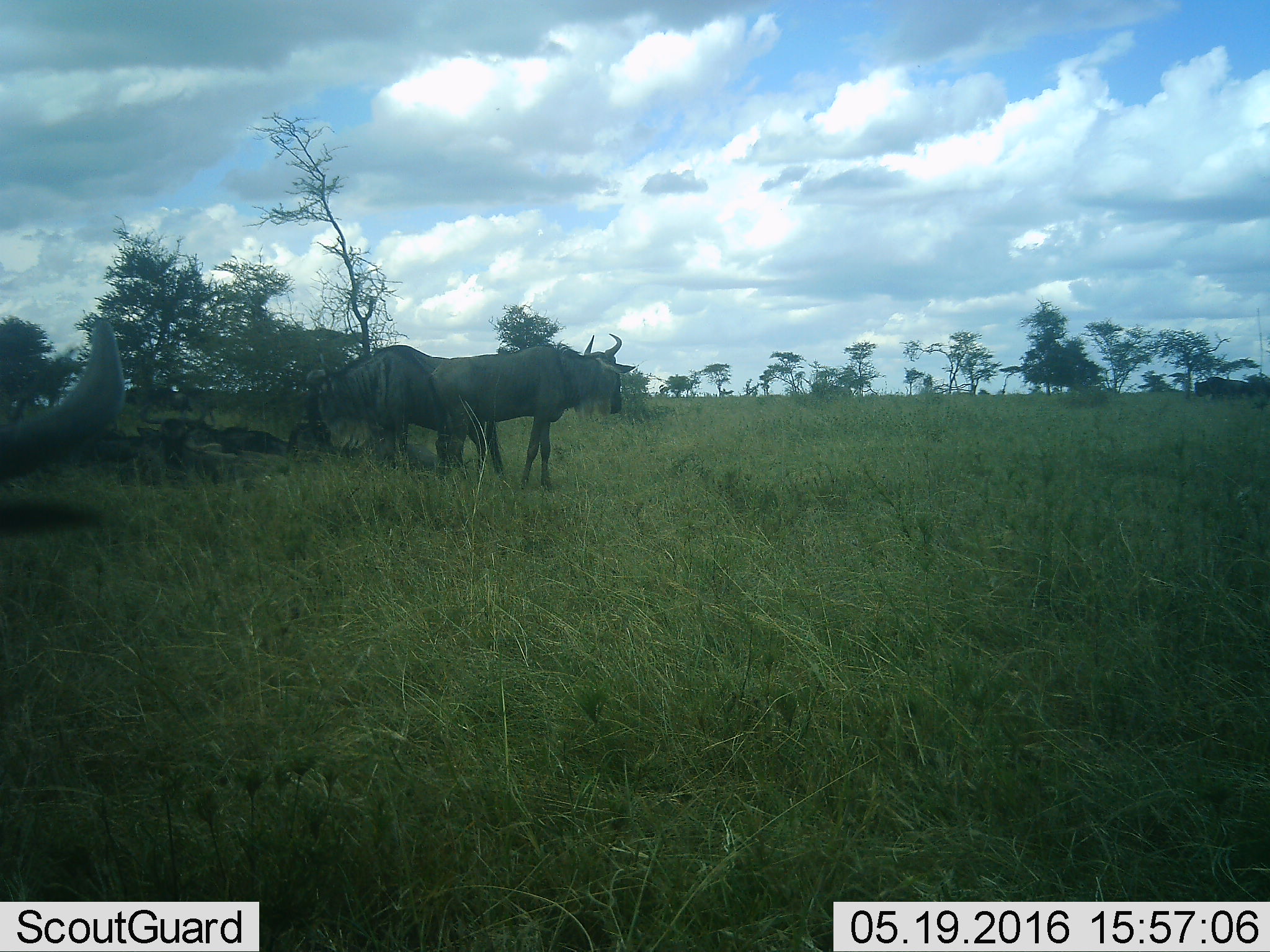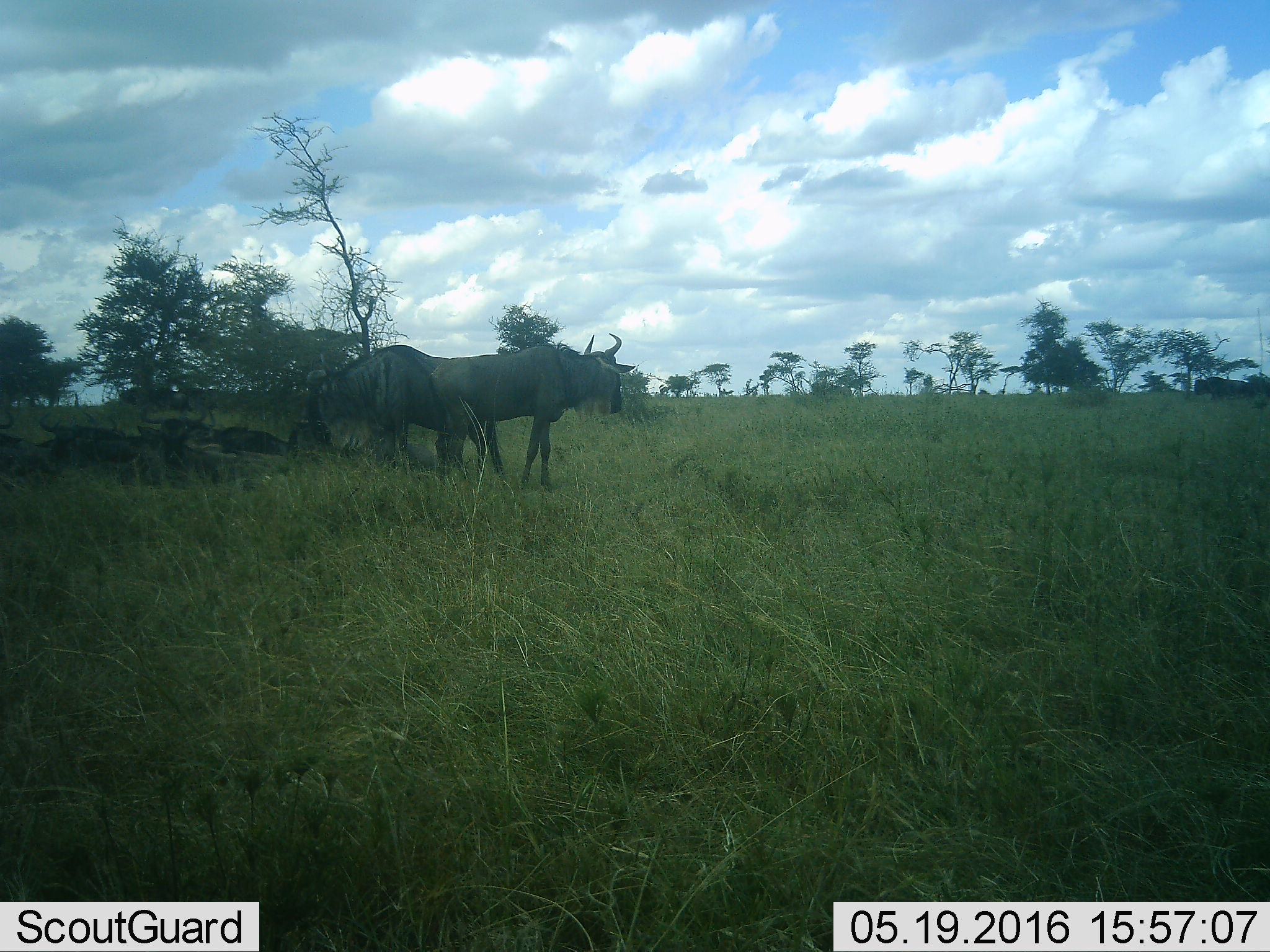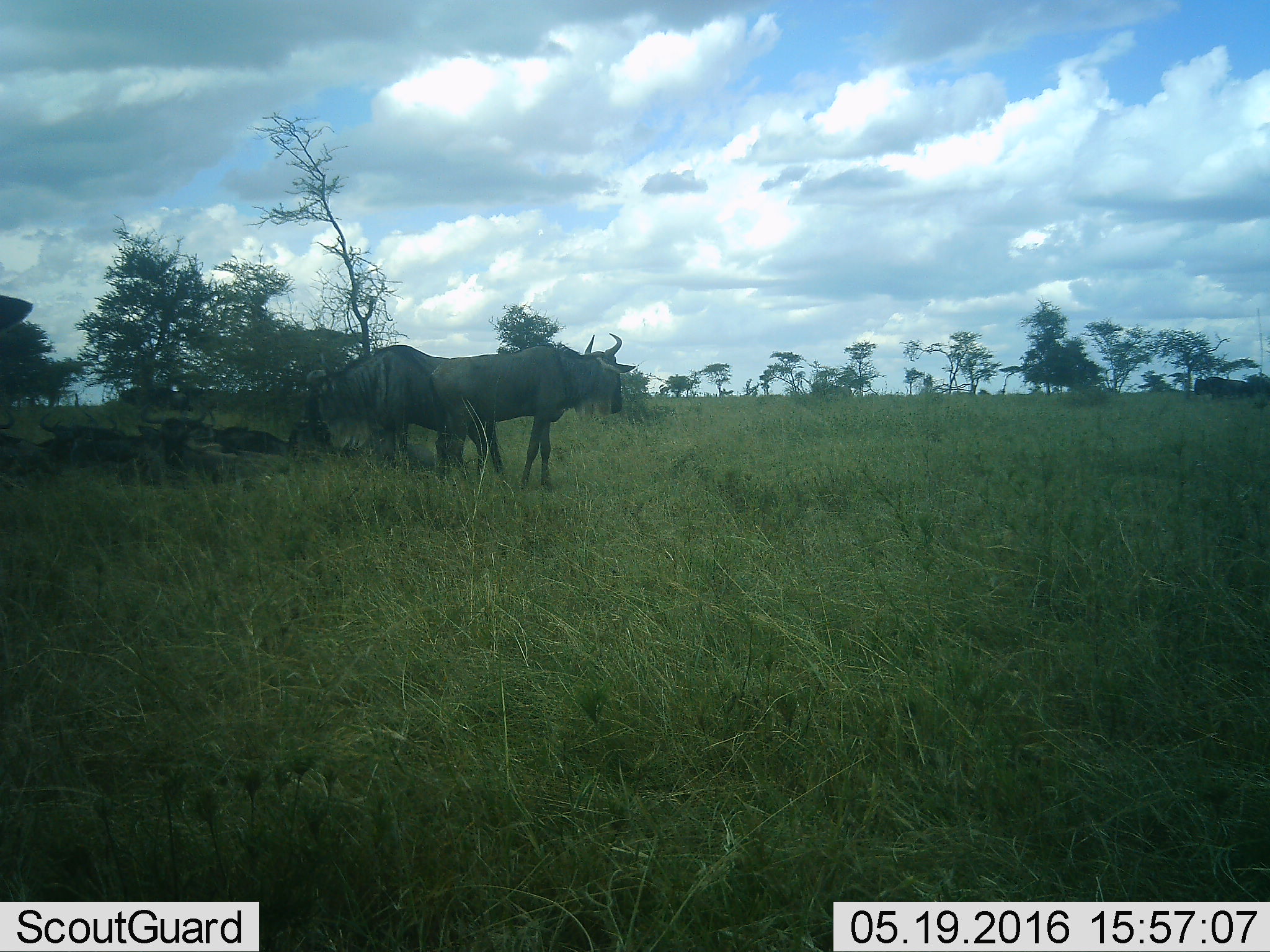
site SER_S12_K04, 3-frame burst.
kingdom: Animalia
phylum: Chordata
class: Mammalia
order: Artiodactyla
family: Bovidae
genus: Connochaetes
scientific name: Connochaetes taurinus taurinus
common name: blue wildebeest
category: wildebeestblue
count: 9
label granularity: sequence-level